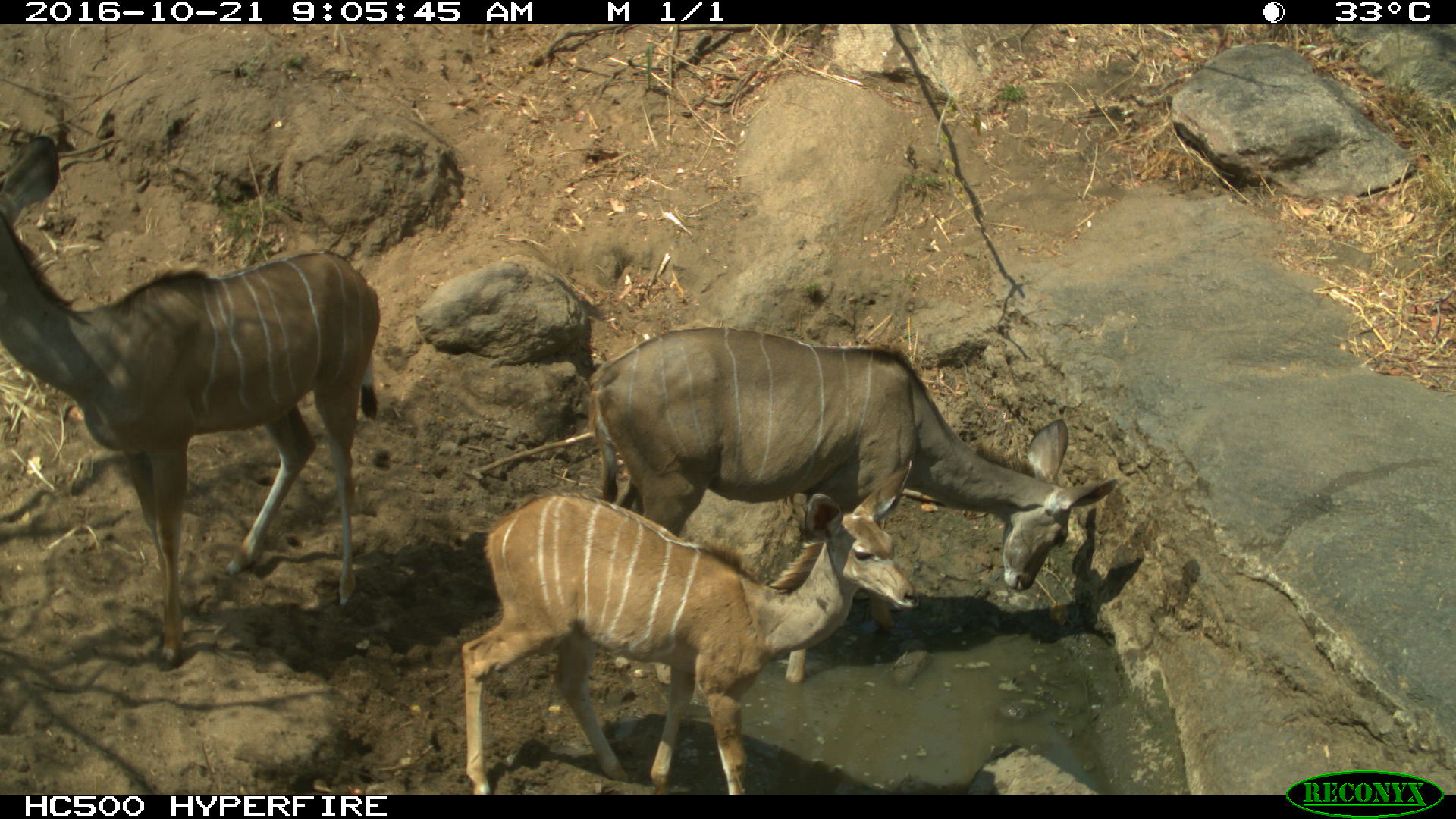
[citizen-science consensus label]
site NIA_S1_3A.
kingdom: Animalia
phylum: Chordata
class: Mammalia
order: Artiodactyla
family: Bovidae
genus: Tragelaphus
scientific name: Tragelaphus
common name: kudu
Kudu (Tragelaphus), count 3. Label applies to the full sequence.